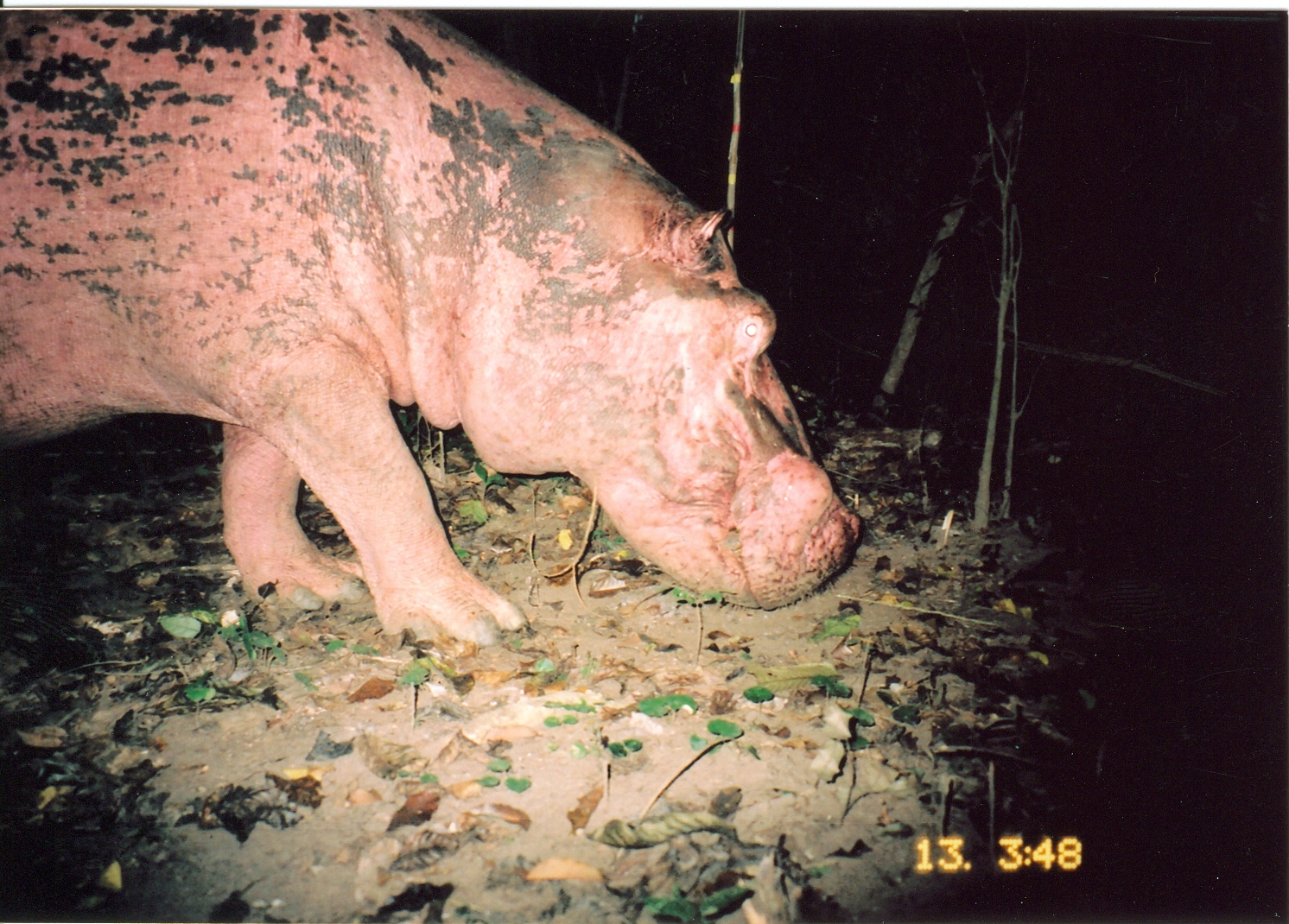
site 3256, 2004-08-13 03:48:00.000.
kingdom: Animalia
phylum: Chordata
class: Mammalia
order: Artiodactyla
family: Hippopotamidae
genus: Hippopotamus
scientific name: Hippopotamus amphibius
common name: hippopotamus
Hippopotamus amphibius (hippopotamus), count 1.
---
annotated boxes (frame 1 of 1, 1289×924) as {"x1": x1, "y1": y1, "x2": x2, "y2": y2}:
hippopotamus amphibius: {"x1": 5, "y1": 6, "x2": 863, "y2": 644}